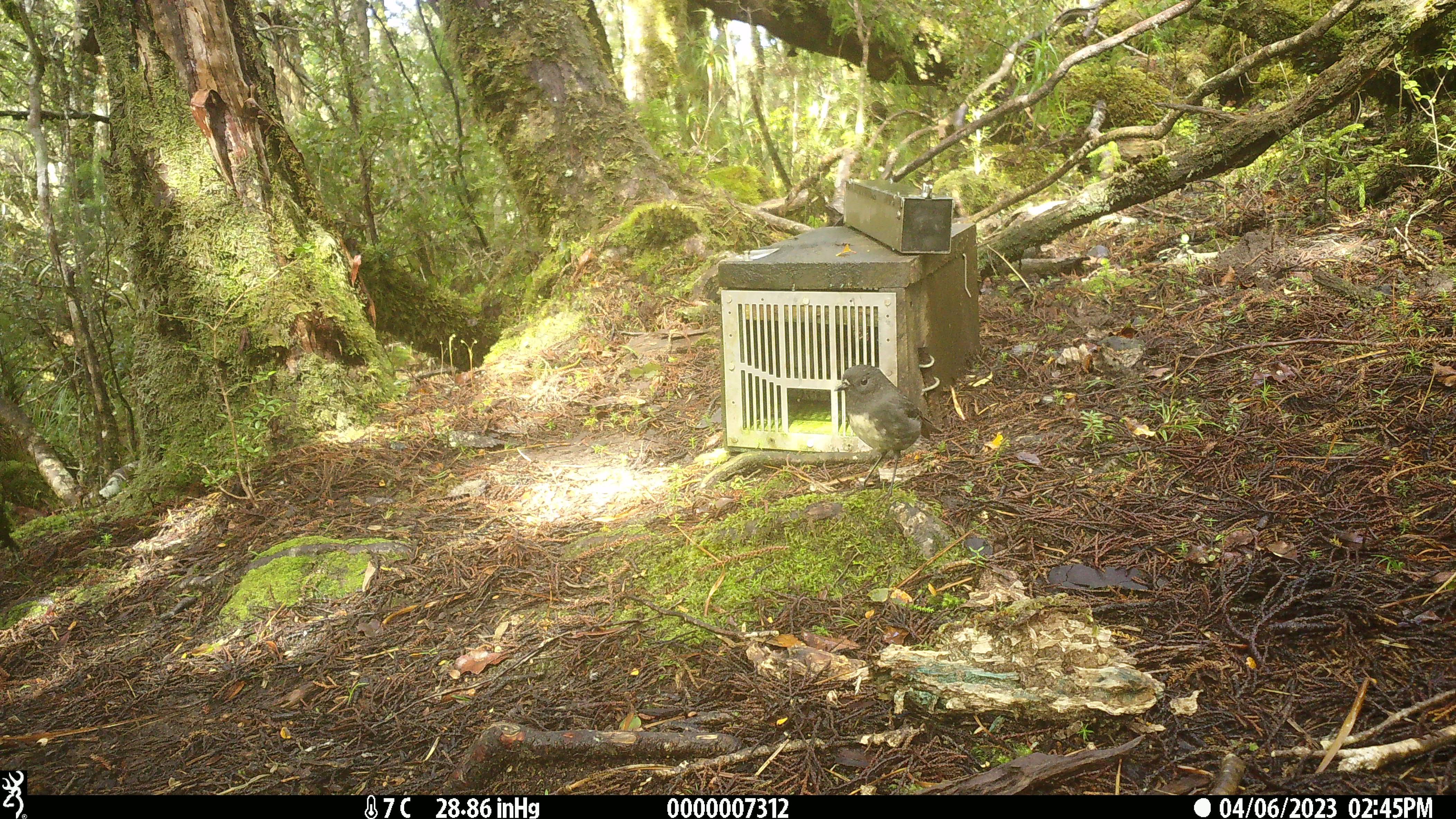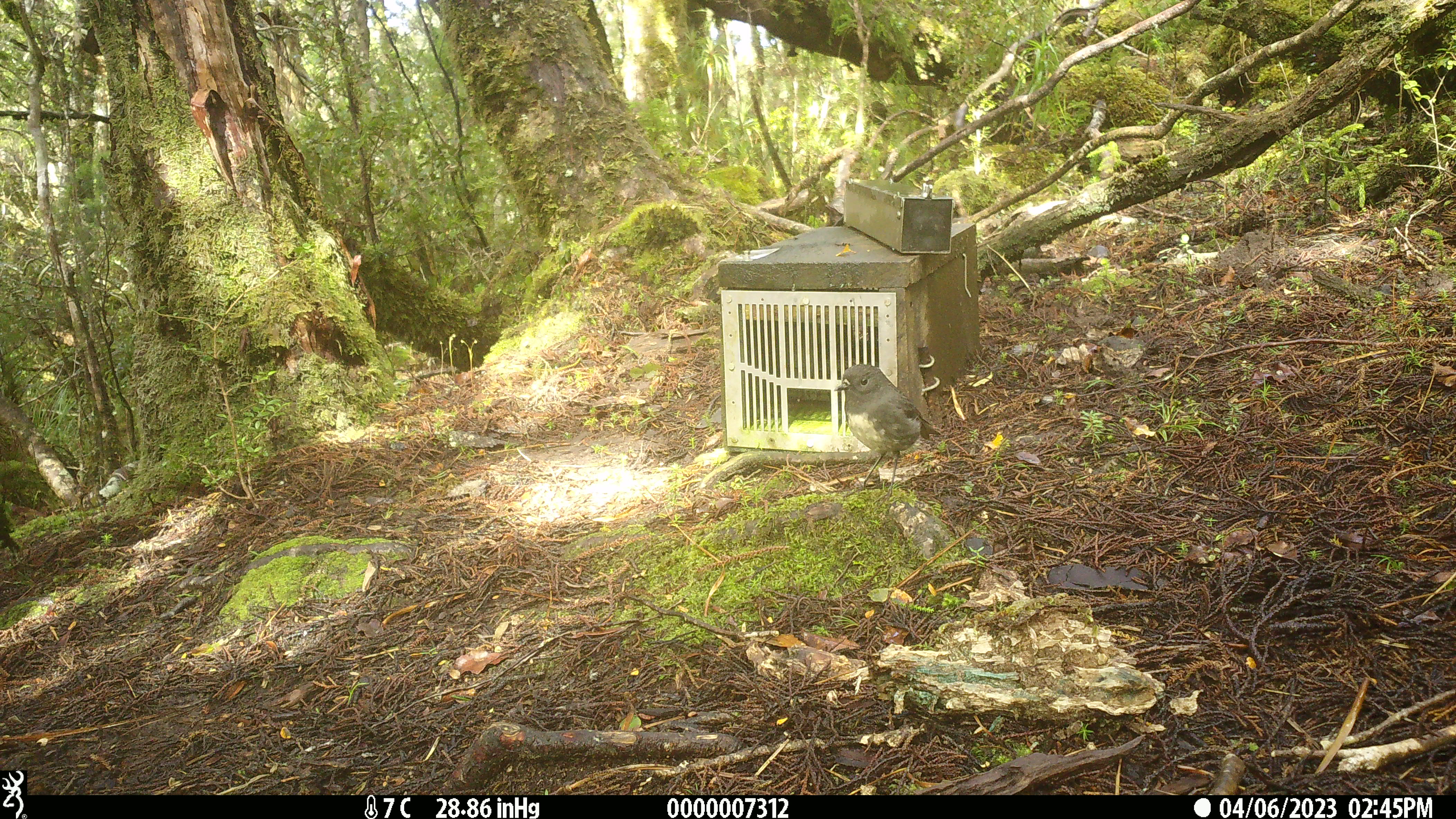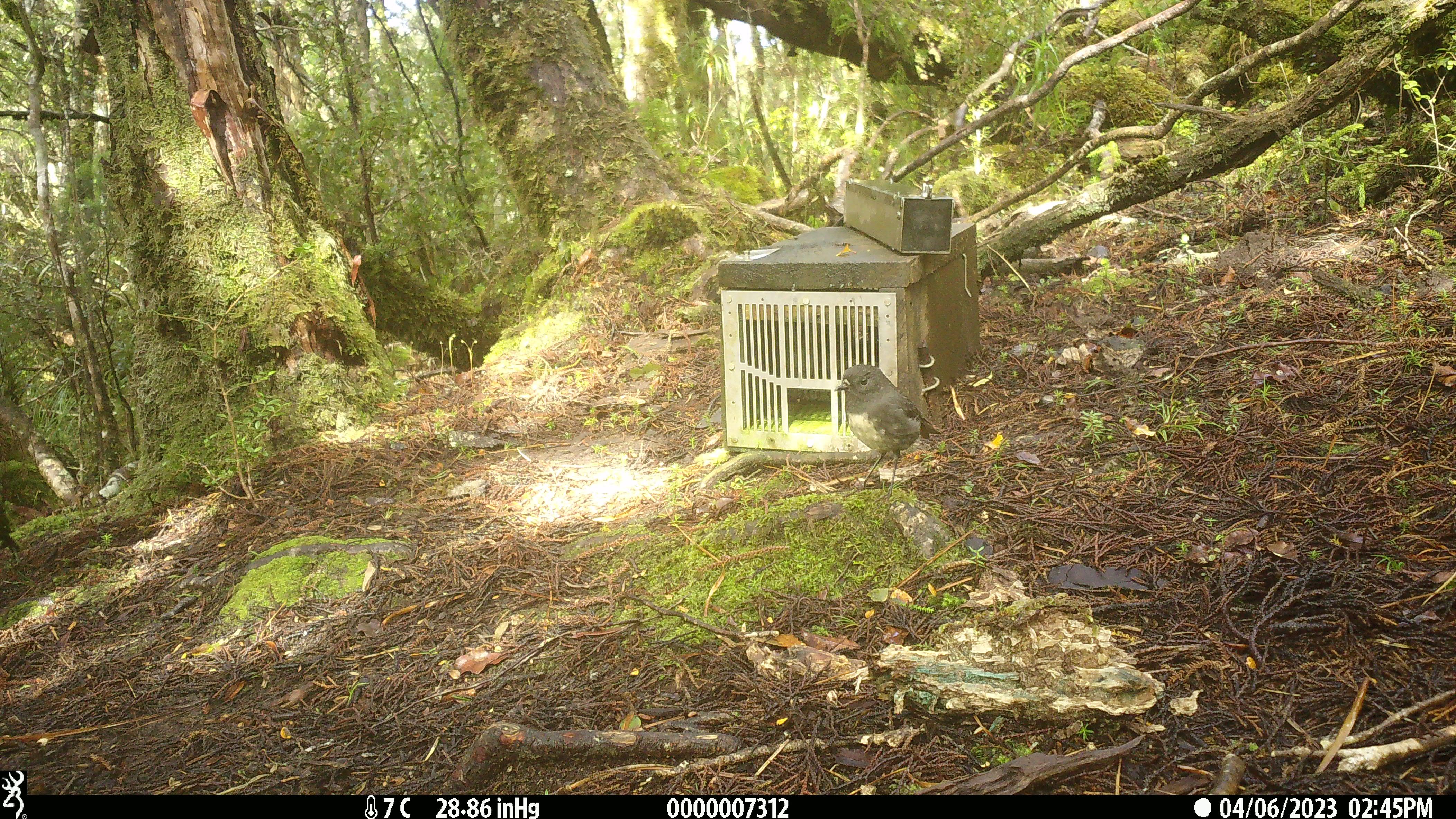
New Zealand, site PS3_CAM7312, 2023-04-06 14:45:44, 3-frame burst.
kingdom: Animalia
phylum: Chordata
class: Aves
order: Passeriformes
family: Petroicidae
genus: Petroica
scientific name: Petroica australis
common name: new zealand robin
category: robin